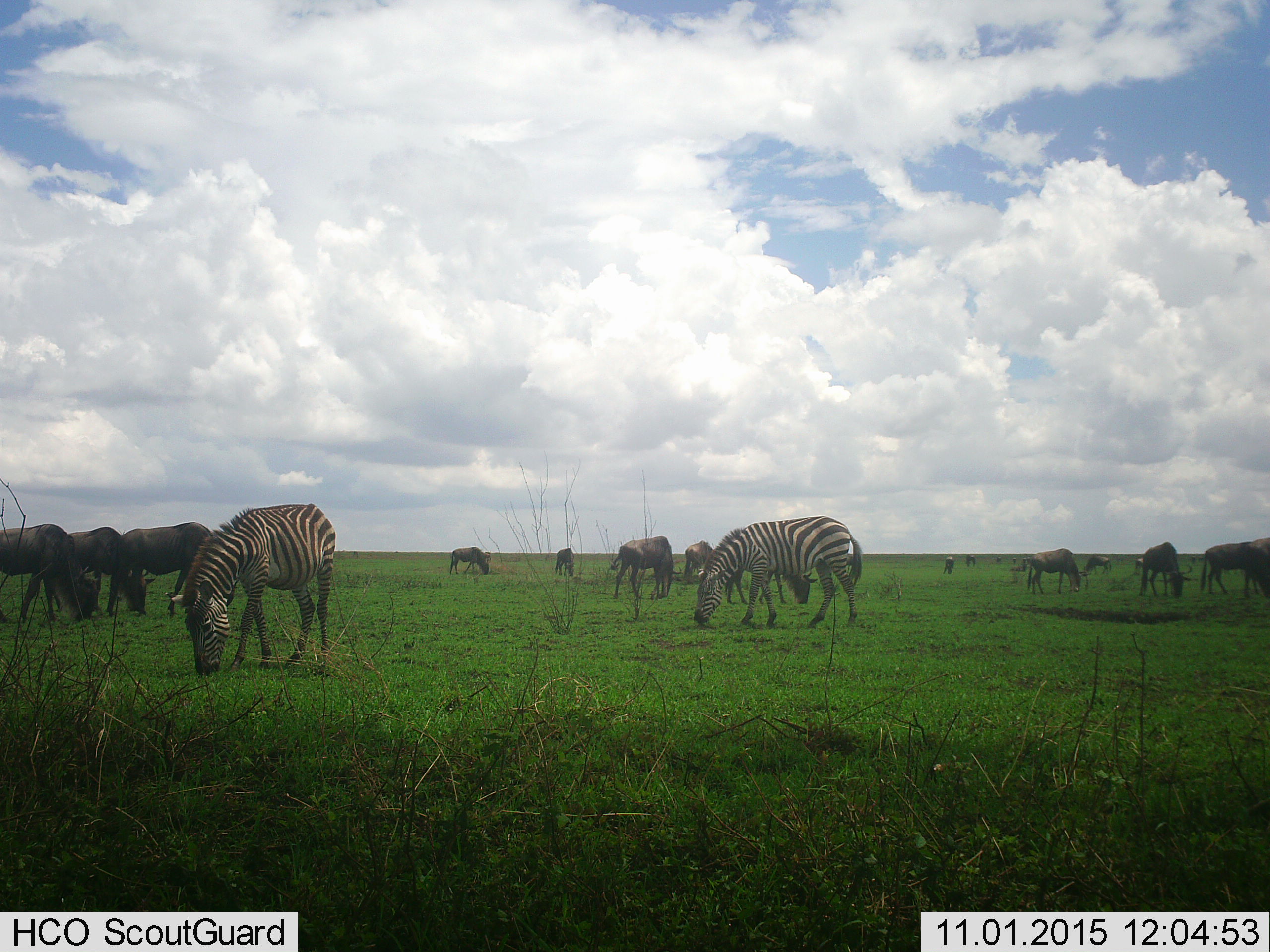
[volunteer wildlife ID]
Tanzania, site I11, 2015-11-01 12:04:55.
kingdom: Animalia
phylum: Chordata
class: Mammalia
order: Artiodactyla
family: Bovidae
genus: Connochaetes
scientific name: Connochaetes taurinus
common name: blue wildebeest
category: wildebeest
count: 11-50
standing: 29%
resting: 14%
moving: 43%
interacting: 14%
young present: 14%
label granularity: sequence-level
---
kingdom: Animalia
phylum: Chordata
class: Mammalia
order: Perissodactyla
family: Equidae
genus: Equus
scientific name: Equus quagga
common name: plains zebra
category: zebra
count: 2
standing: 22%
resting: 0%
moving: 33%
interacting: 0%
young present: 0%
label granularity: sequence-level